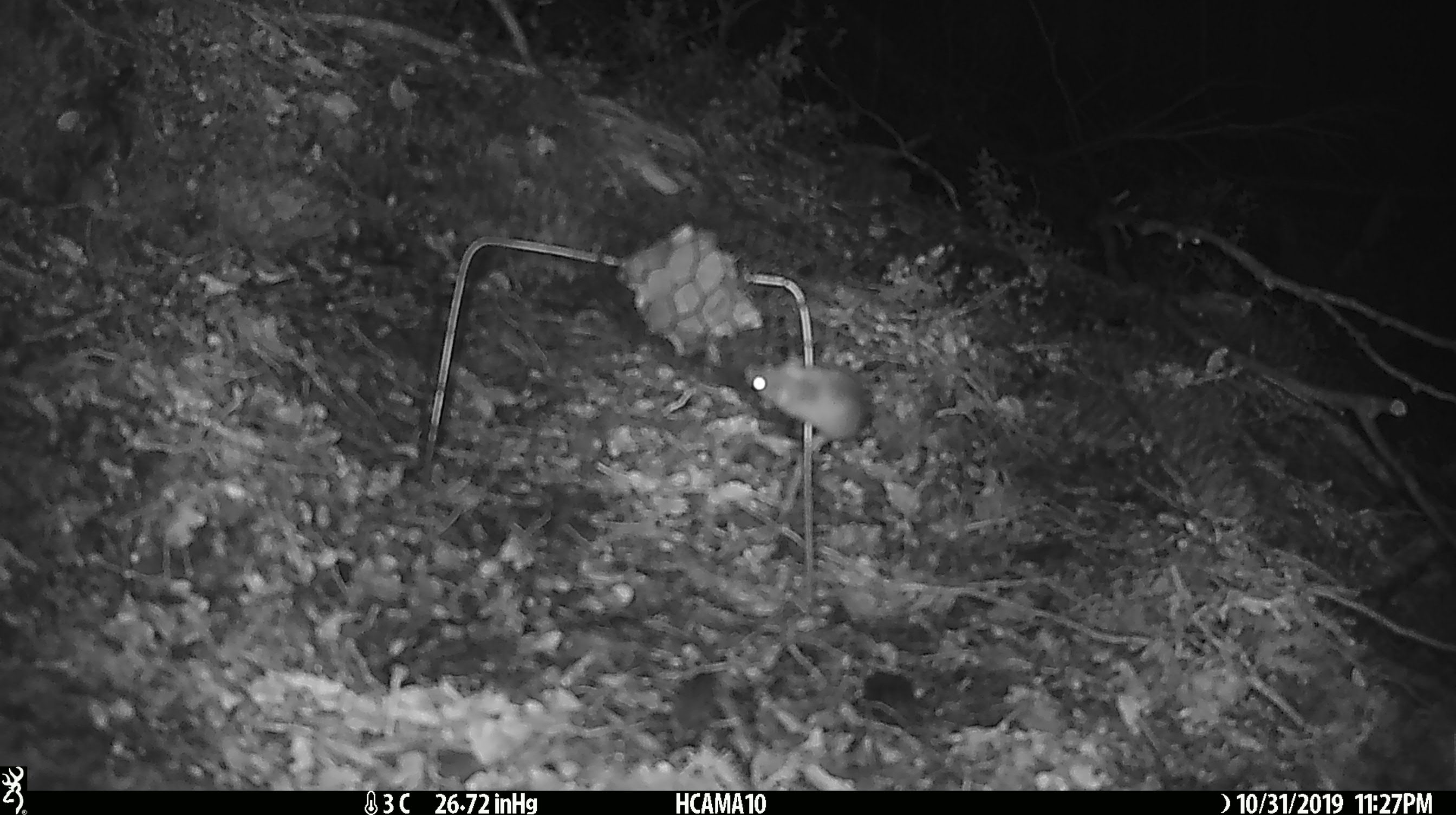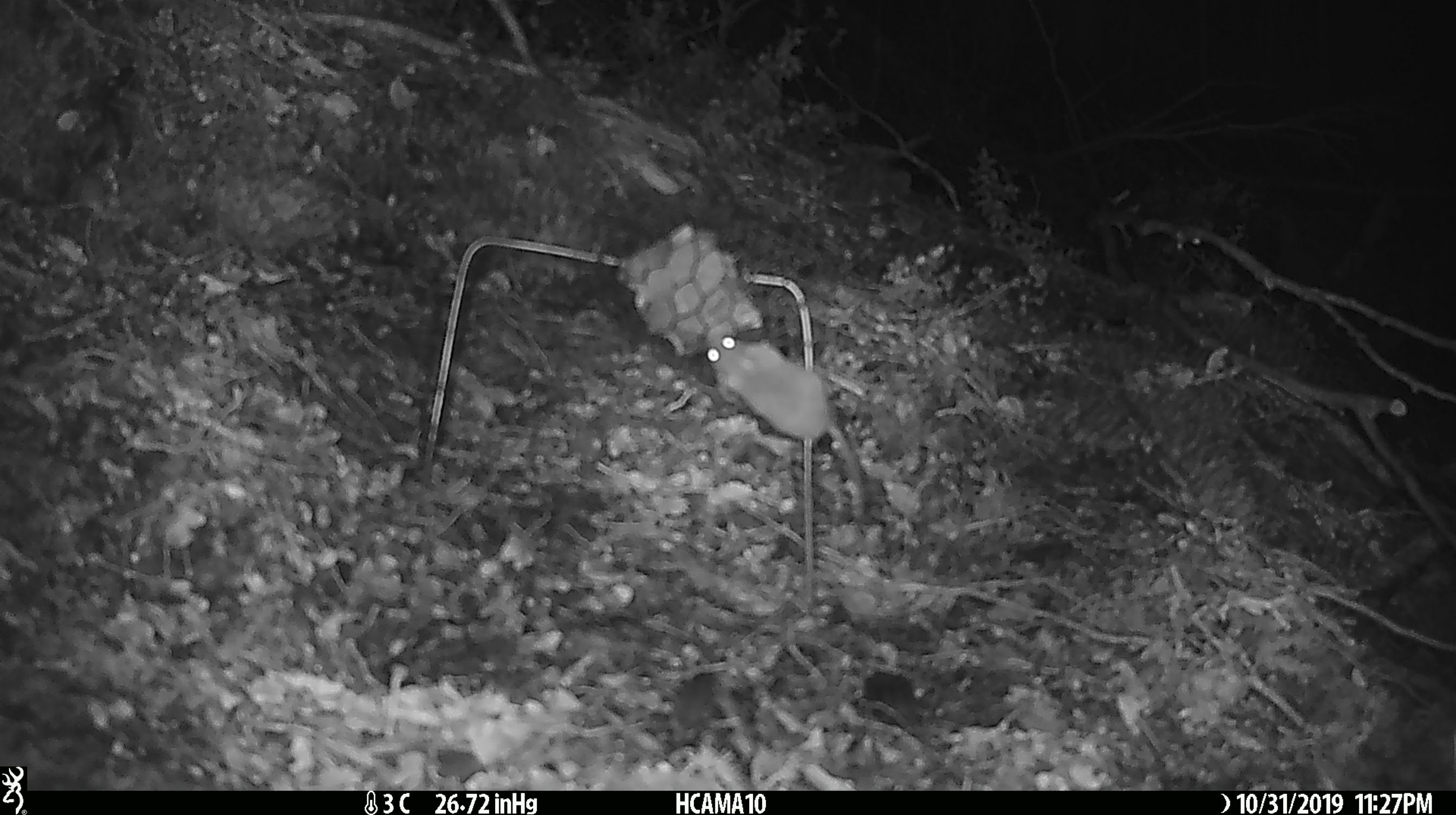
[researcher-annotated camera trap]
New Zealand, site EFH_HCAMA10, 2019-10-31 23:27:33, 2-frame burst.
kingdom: Animalia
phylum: Chordata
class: Mammalia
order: Rodentia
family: Muridae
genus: Mus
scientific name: Mus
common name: mouse